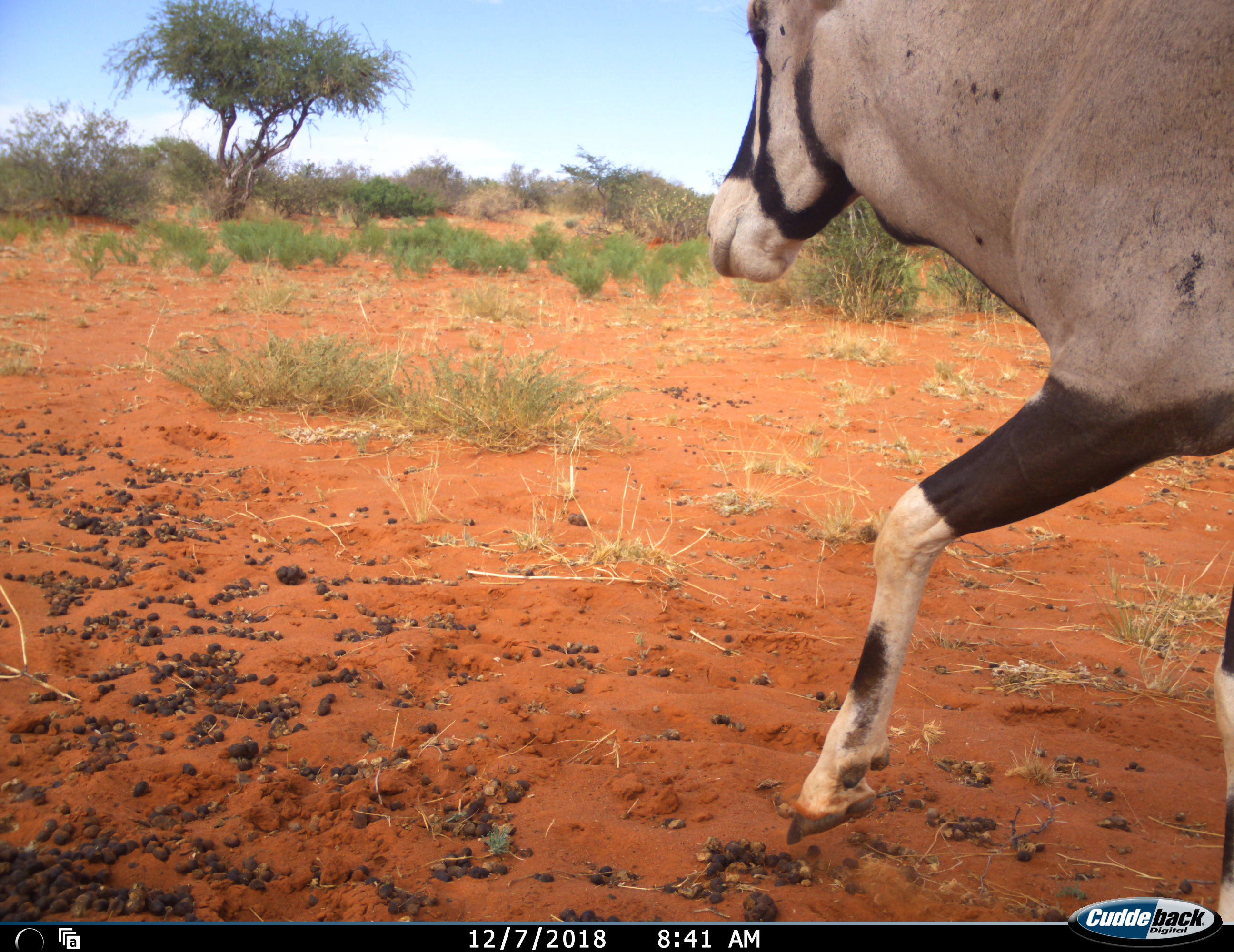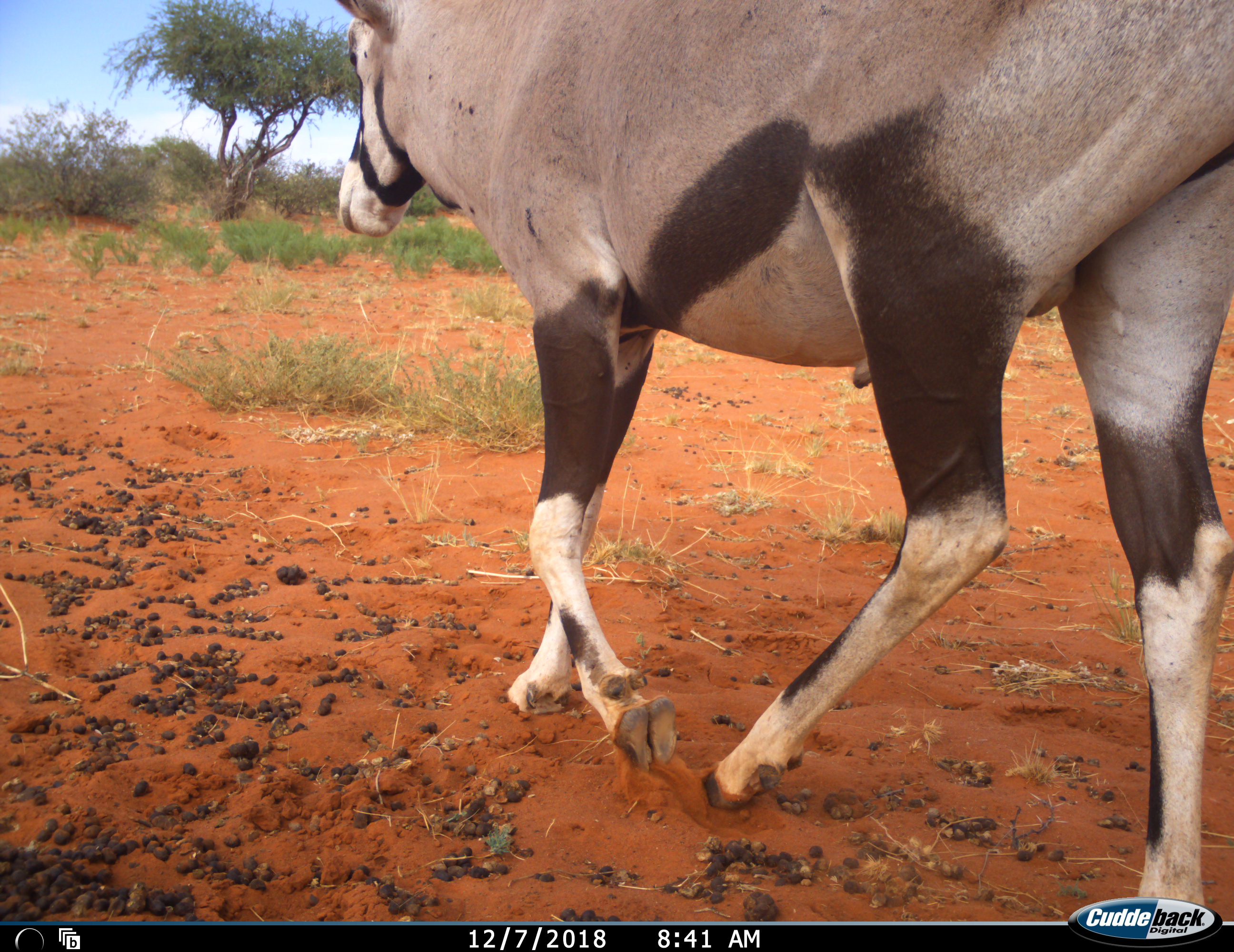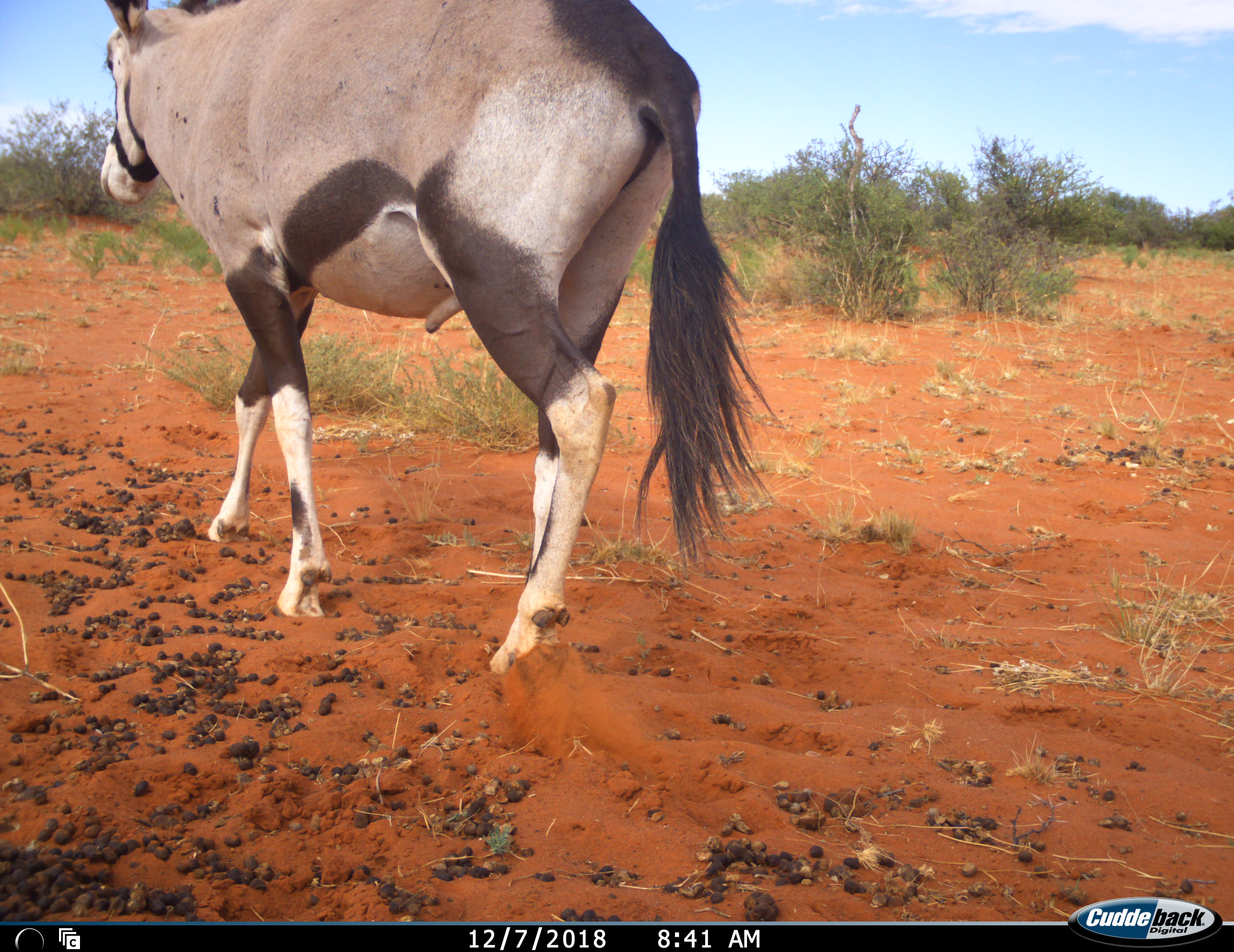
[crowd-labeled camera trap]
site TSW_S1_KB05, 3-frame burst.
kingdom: Animalia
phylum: Chordata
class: Mammalia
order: Artiodactyla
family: Bovidae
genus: Oryx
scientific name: Oryx gazella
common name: gemsbok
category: oryx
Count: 1.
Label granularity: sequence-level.